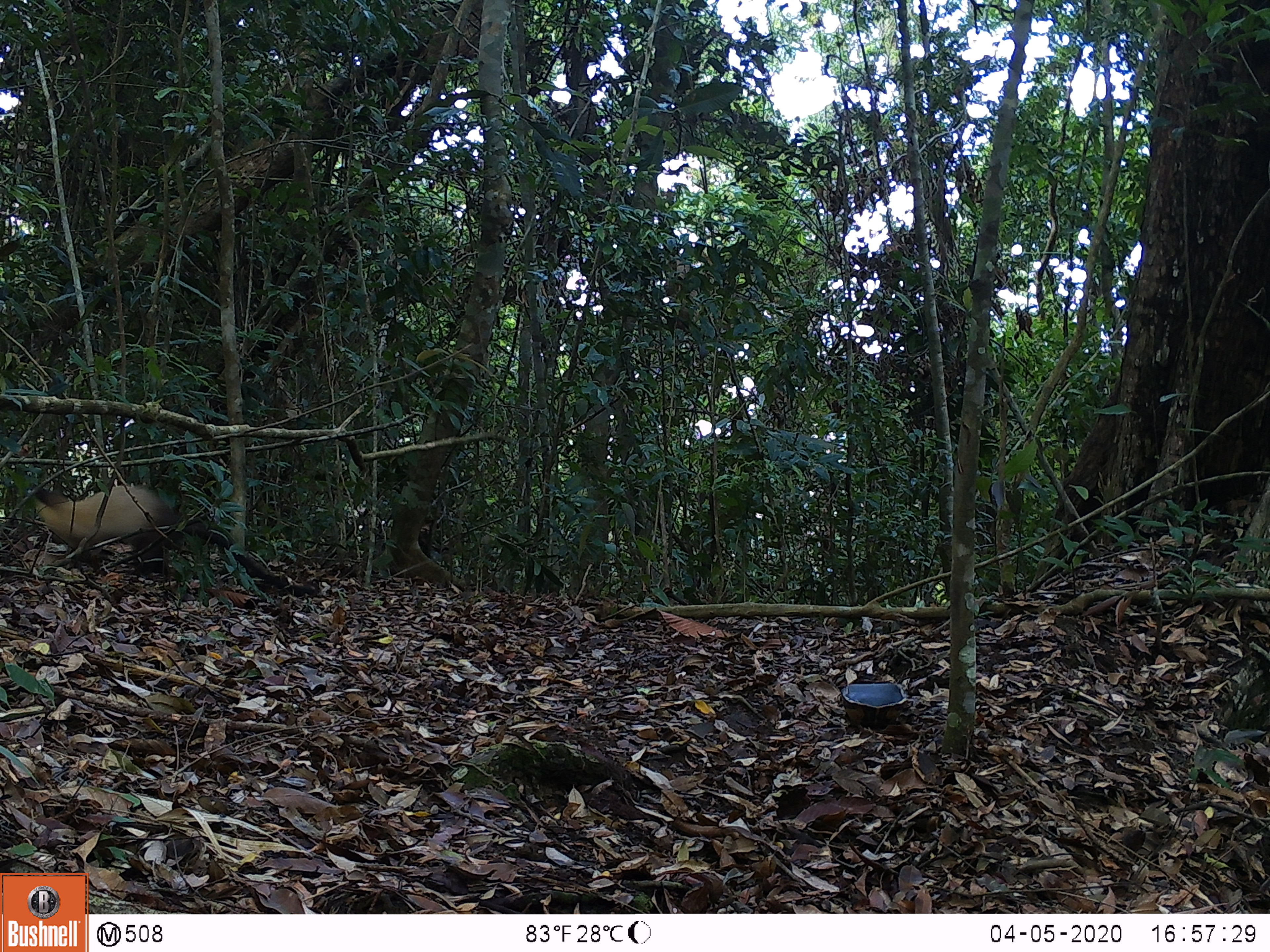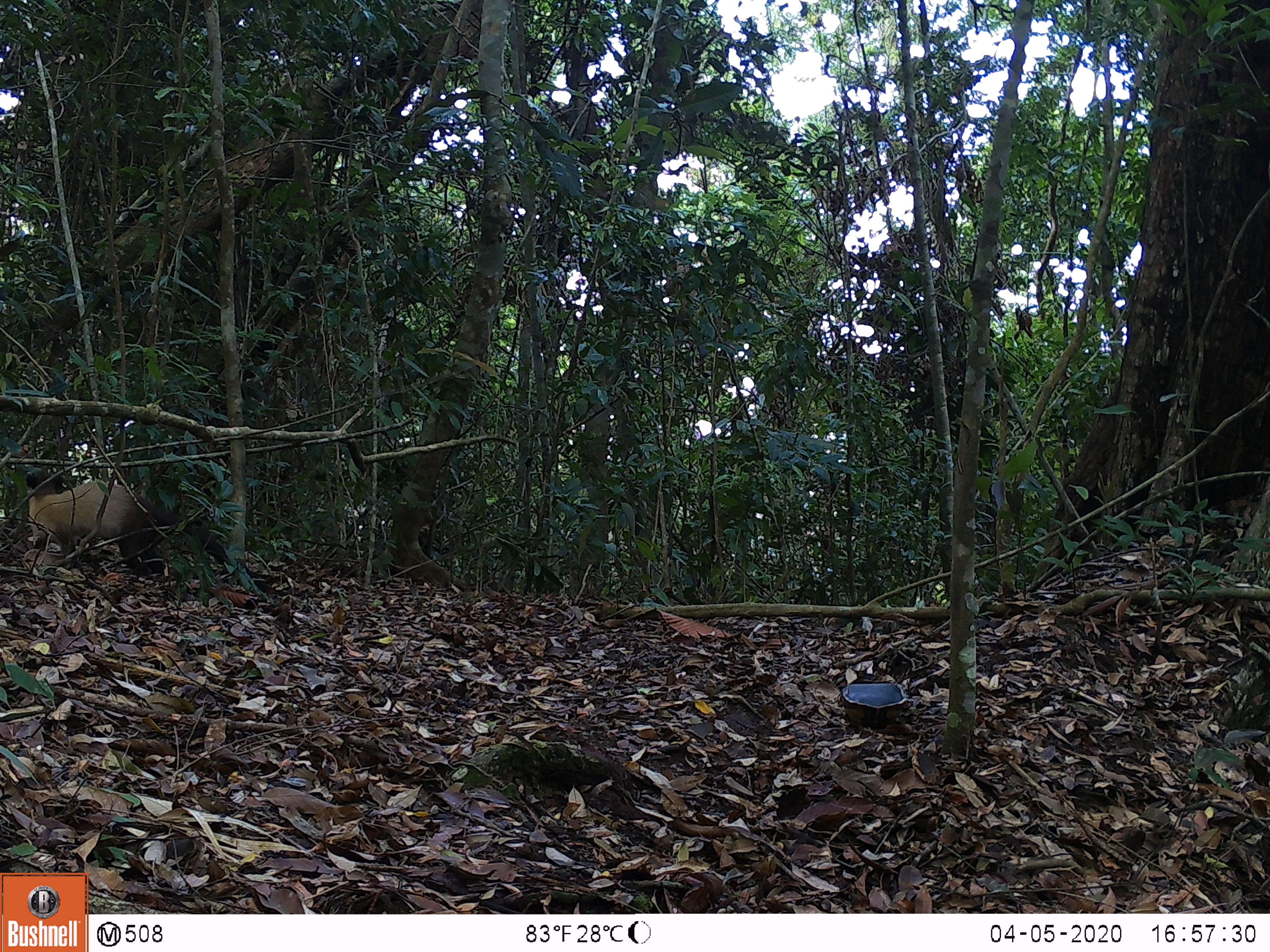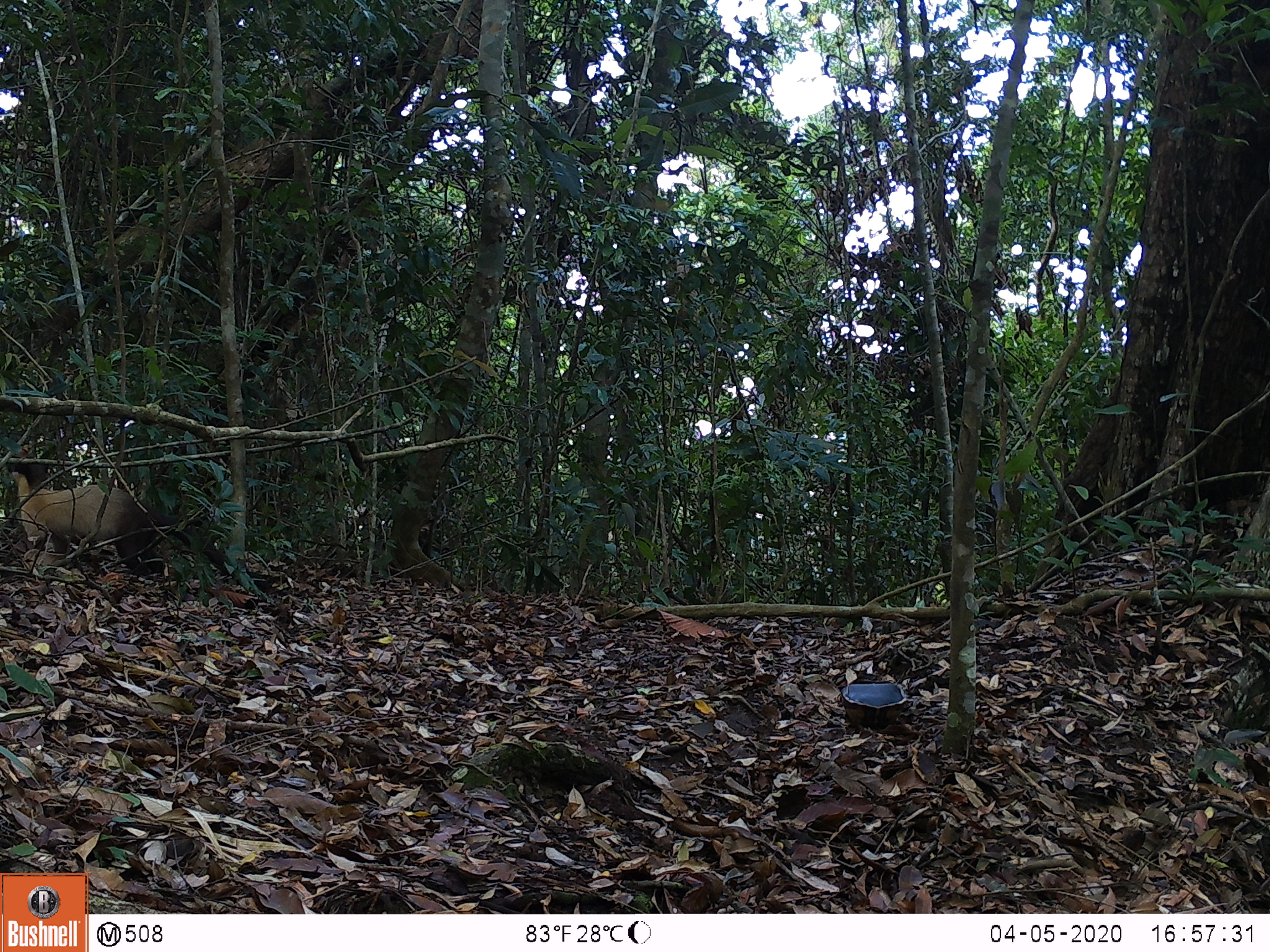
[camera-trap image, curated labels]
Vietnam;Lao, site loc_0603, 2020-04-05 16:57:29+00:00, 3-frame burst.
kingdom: Animalia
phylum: Chordata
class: Mammalia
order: Carnivora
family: Mustelidae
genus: Martes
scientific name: Martes flavigula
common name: yellow-throated marten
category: yellow throated marten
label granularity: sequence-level